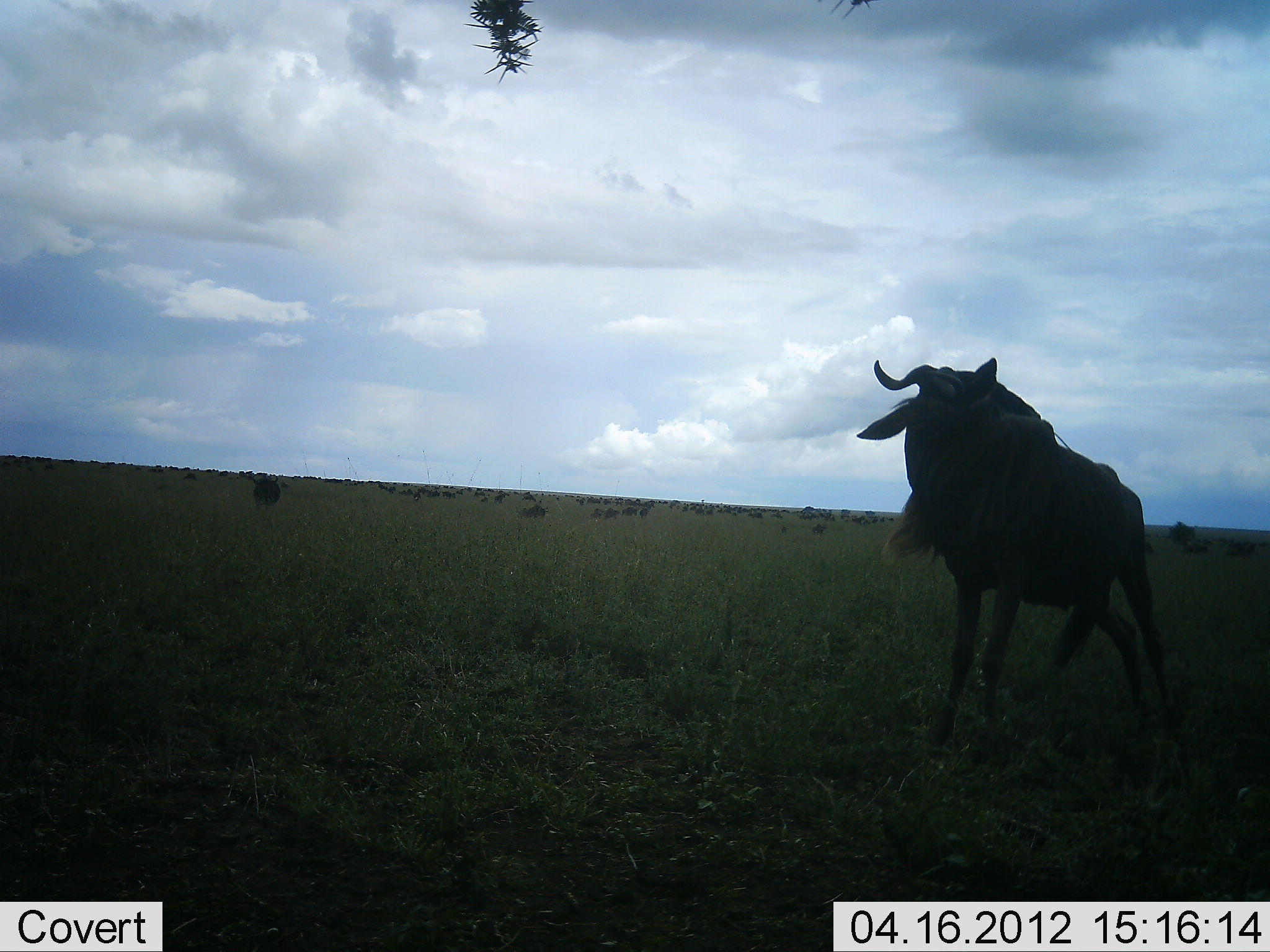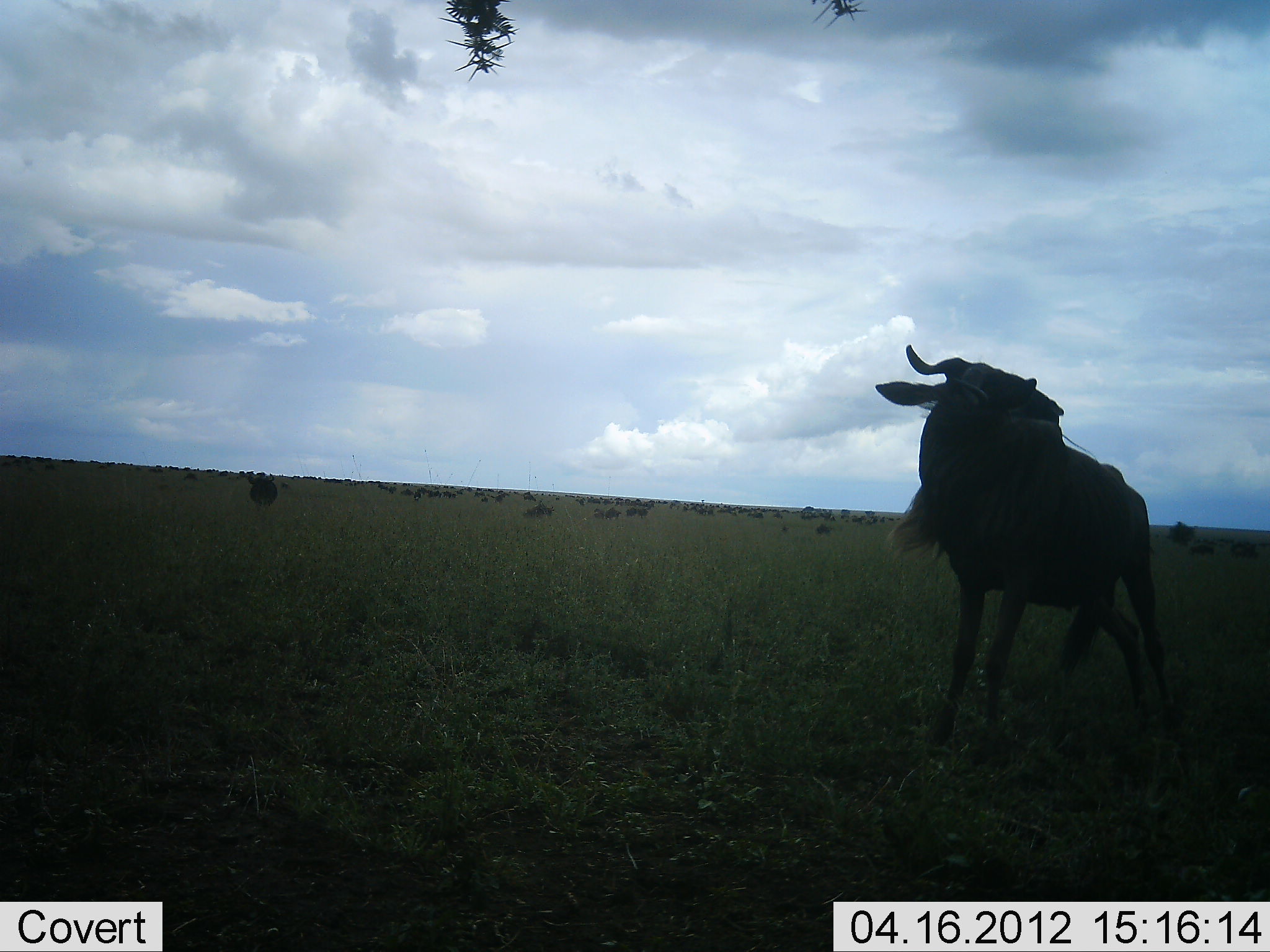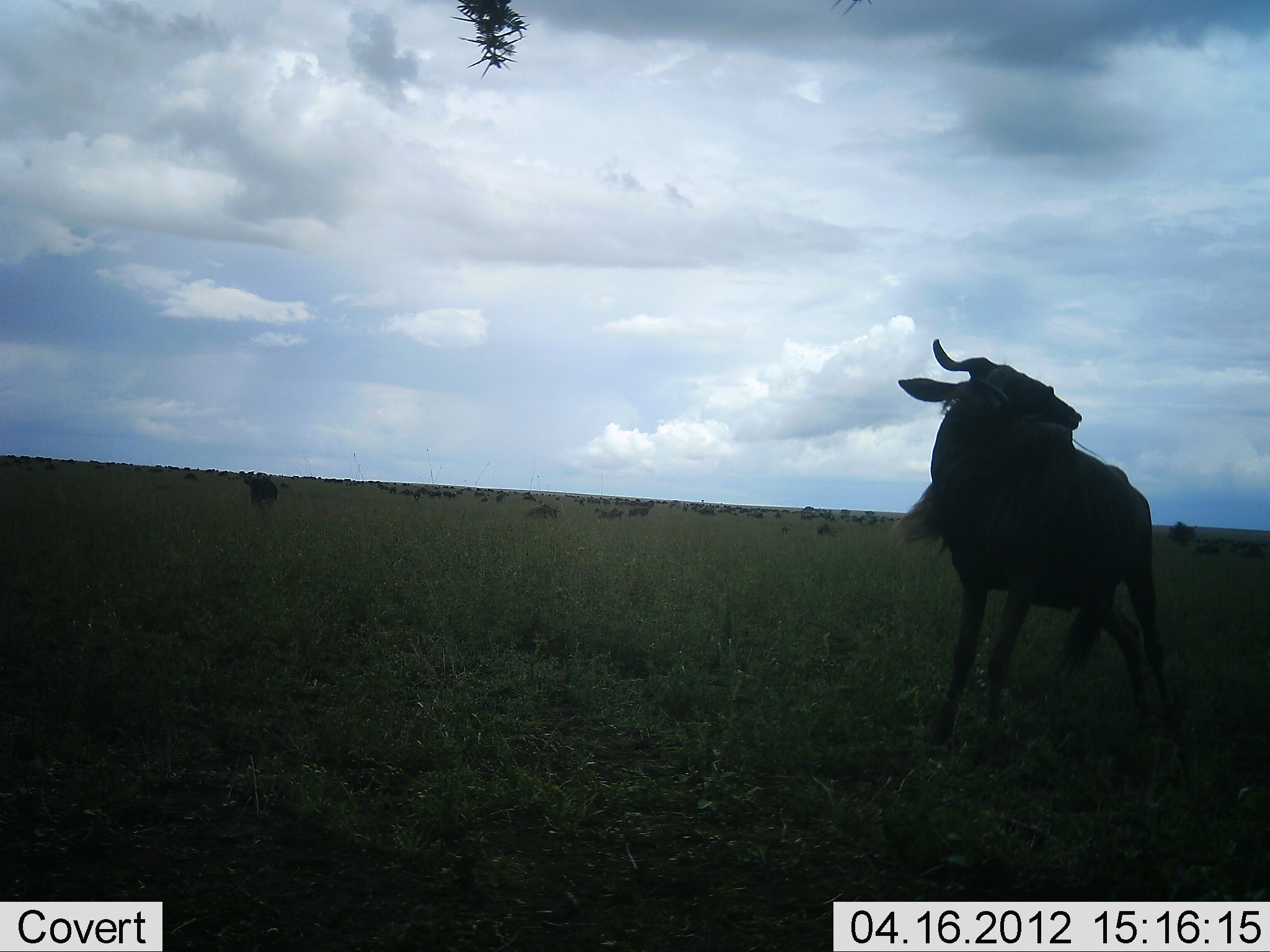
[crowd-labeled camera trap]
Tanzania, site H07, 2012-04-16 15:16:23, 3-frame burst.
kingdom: Animalia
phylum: Chordata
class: Mammalia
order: Artiodactyla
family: Bovidae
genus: Connochaetes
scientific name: Connochaetes taurinus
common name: blue wildebeest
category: wildebeest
Wildebeest (blue wildebeest) (Connochaetes taurinus), count 11-50. Behavior (volunteer vote fractions): standing 89%, resting 7%, moving 29%, interacting 7%. Young present (vote fraction): 4%. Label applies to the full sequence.